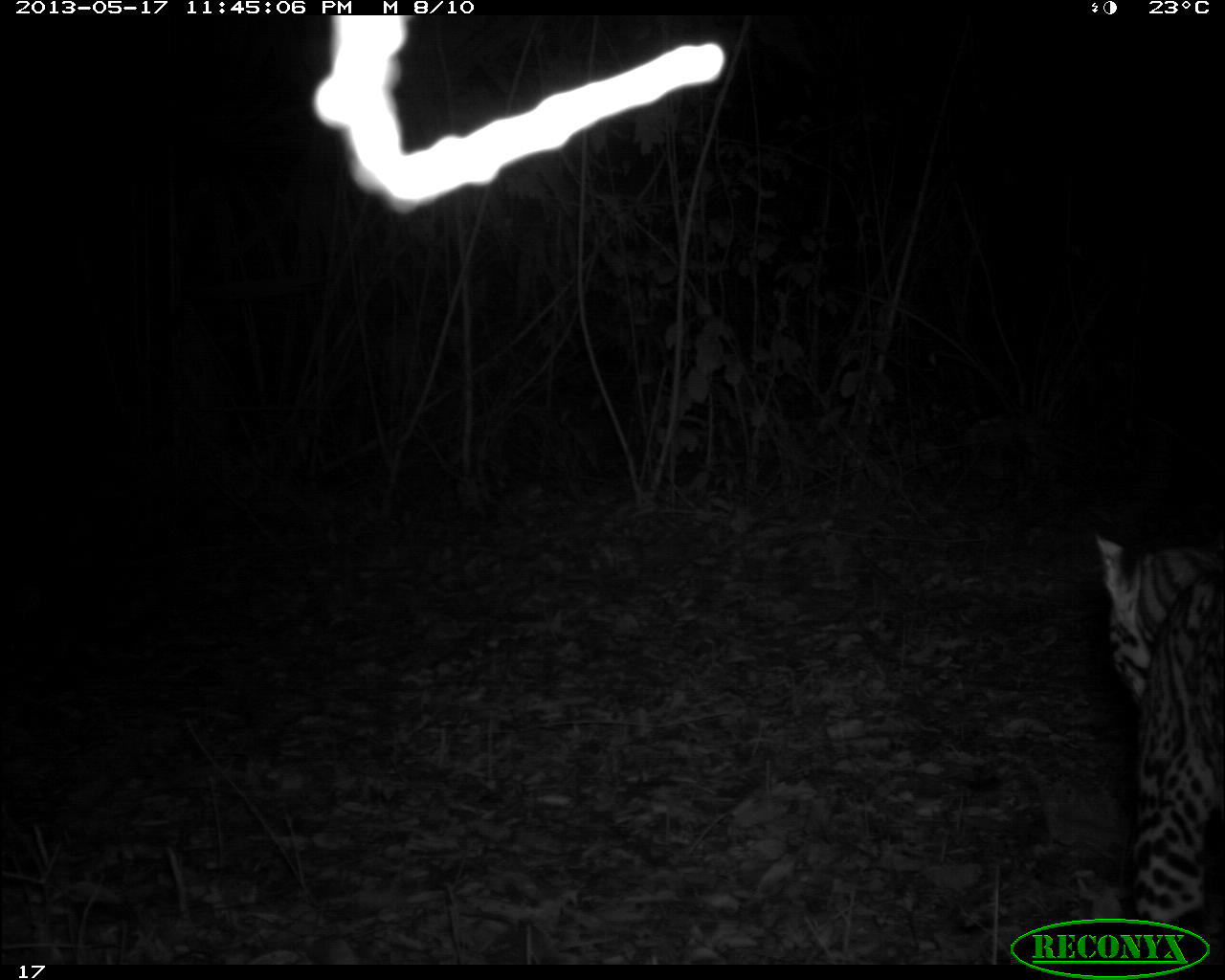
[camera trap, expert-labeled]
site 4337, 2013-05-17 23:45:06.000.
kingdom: Animalia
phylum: Chordata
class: Mammalia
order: Carnivora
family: Felidae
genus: Leopardus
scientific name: Leopardus pardalis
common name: ocelot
Leopardus pardalis (ocelot), count 1, sex female.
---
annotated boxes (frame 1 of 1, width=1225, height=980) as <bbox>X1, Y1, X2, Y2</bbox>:
leopardus pardalis: <bbox>1092, 529, 1224, 958</bbox>